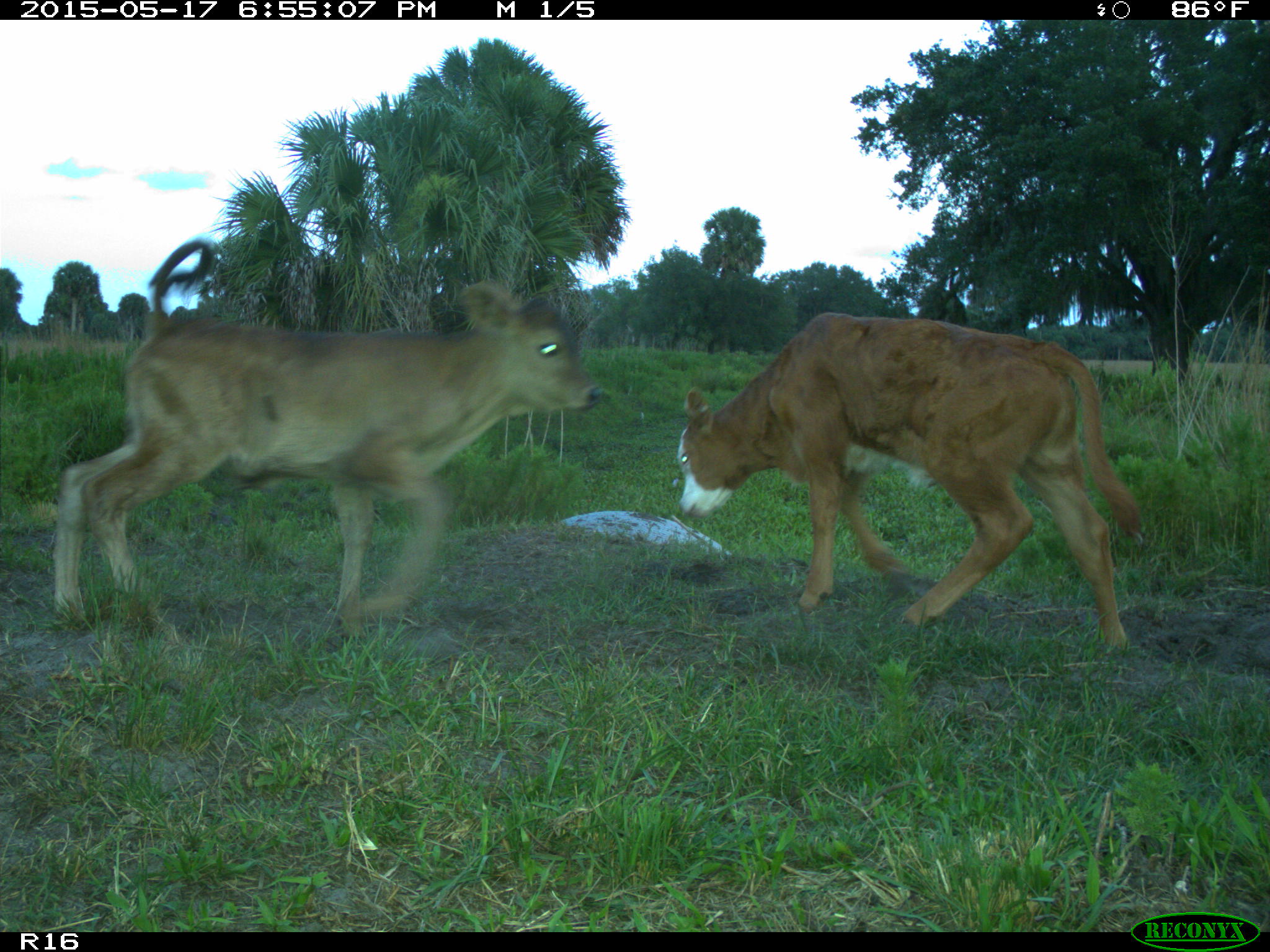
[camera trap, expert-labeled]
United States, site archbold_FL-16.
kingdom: Animalia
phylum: Chordata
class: Mammalia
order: Artiodactyla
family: Bovidae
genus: Bos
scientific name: Bos taurus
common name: domestic cow